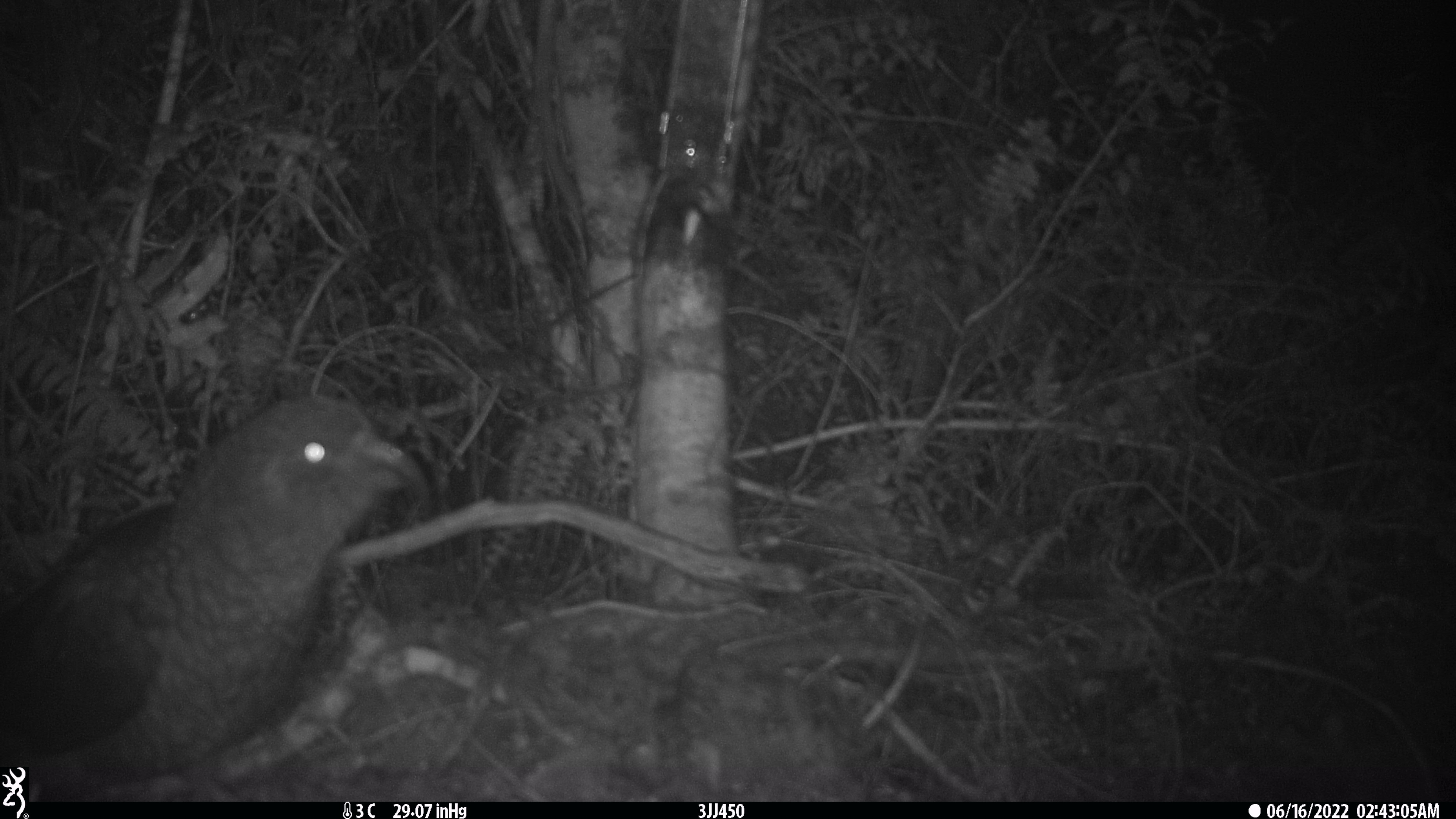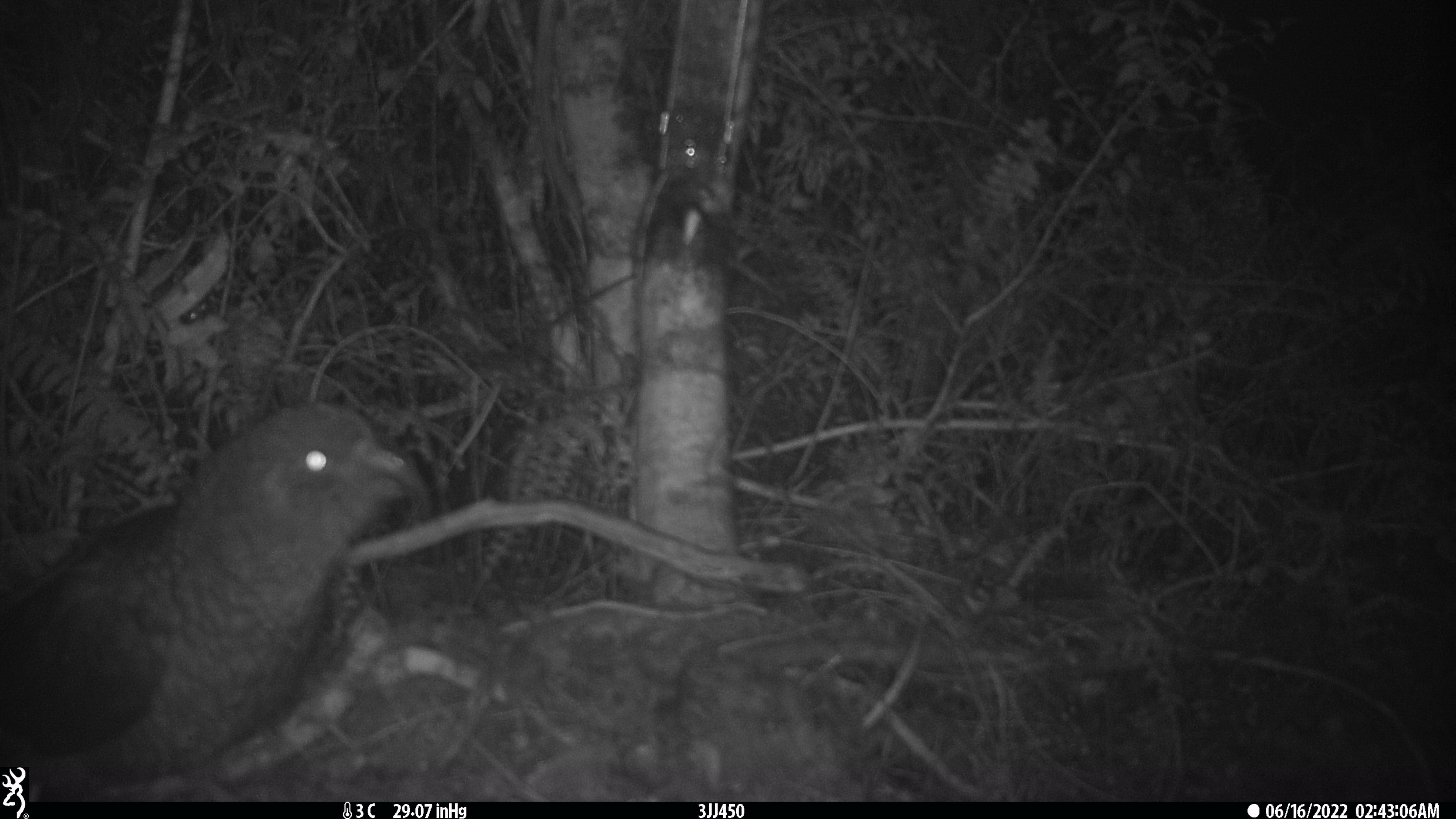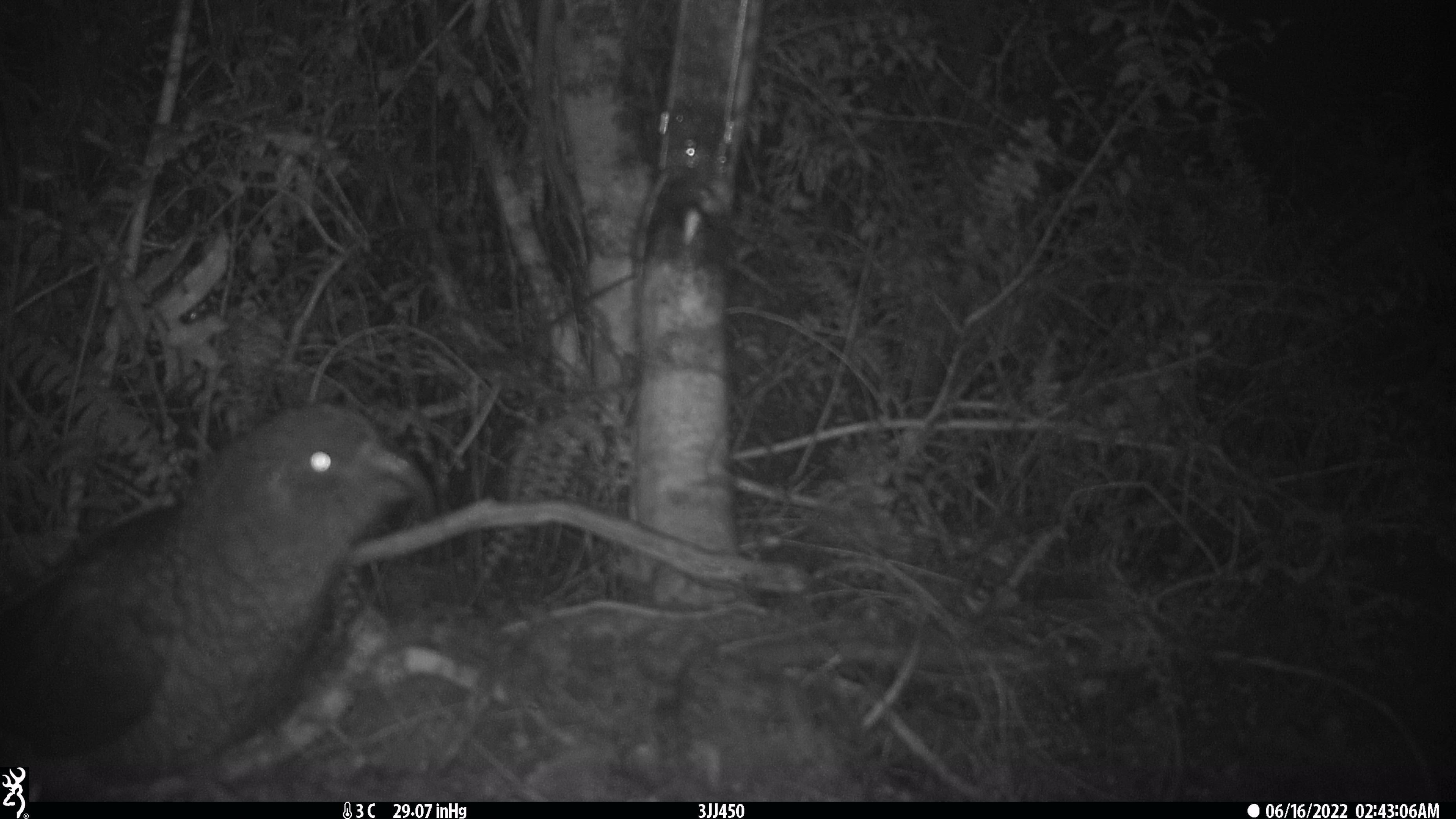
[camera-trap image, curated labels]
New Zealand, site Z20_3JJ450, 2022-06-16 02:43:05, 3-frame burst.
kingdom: Animalia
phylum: Chordata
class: Aves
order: Psittaciformes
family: Strigopidae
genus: Nestor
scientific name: Nestor notabilis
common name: kea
Kea (Nestor notabilis).